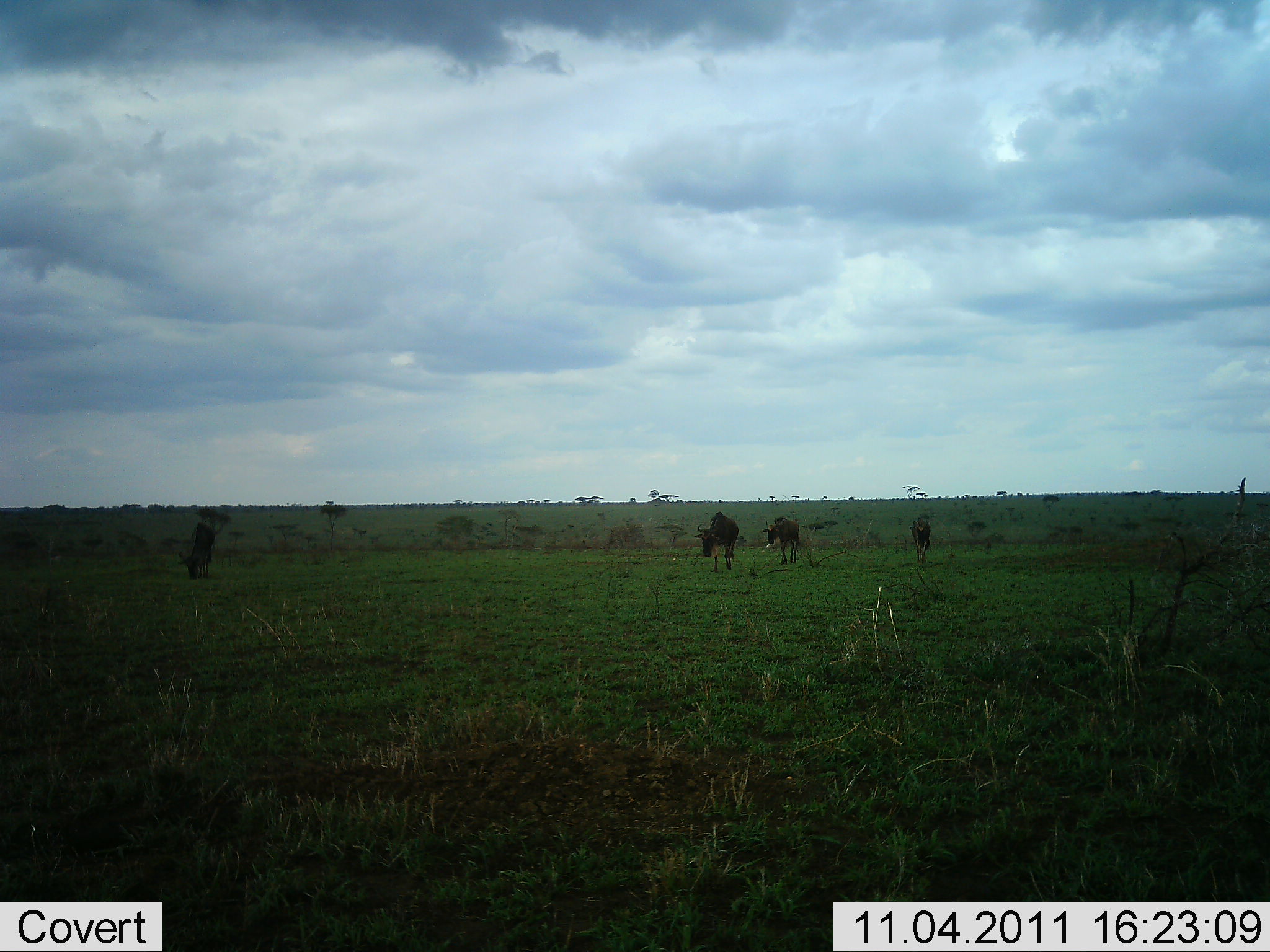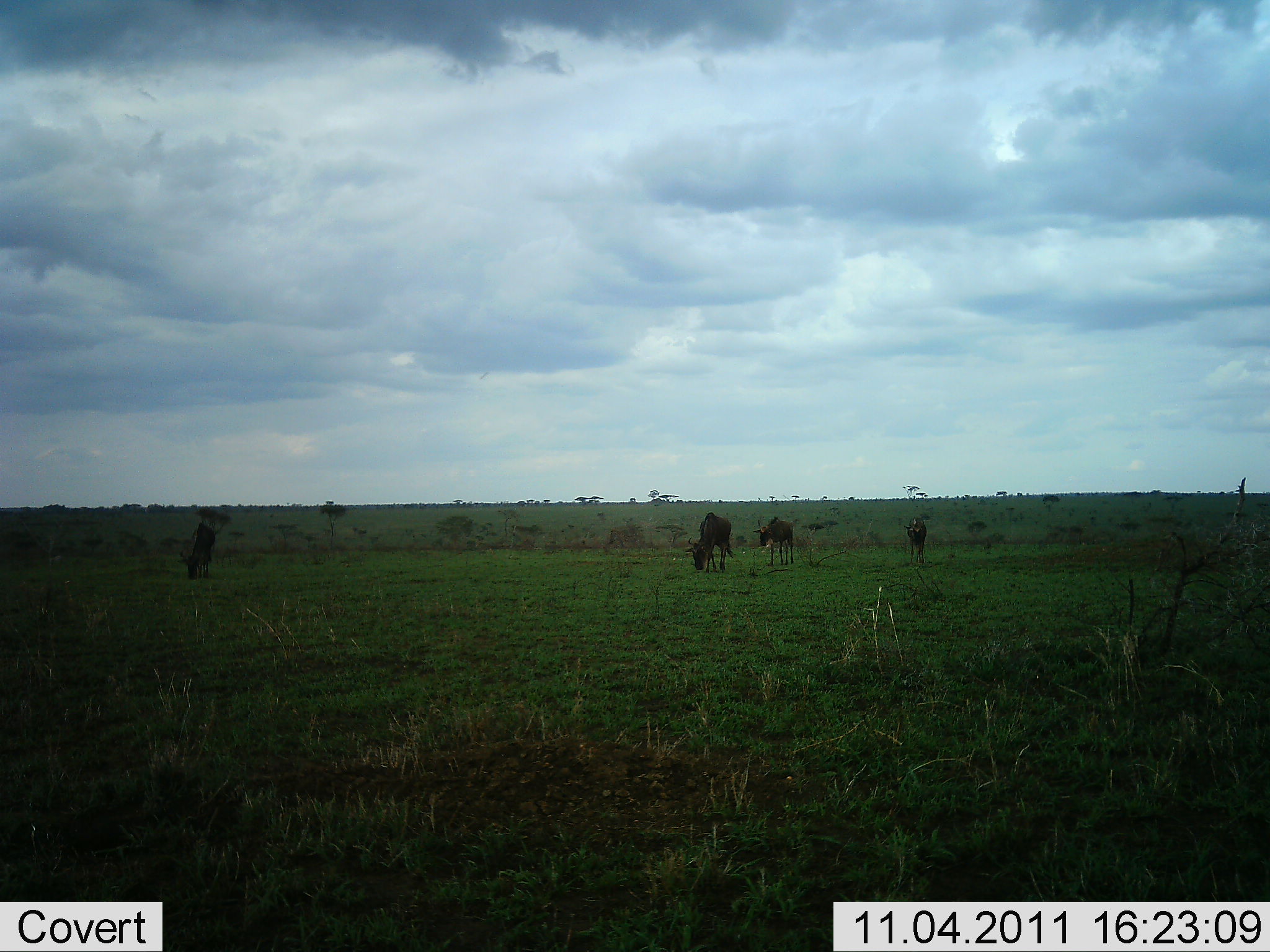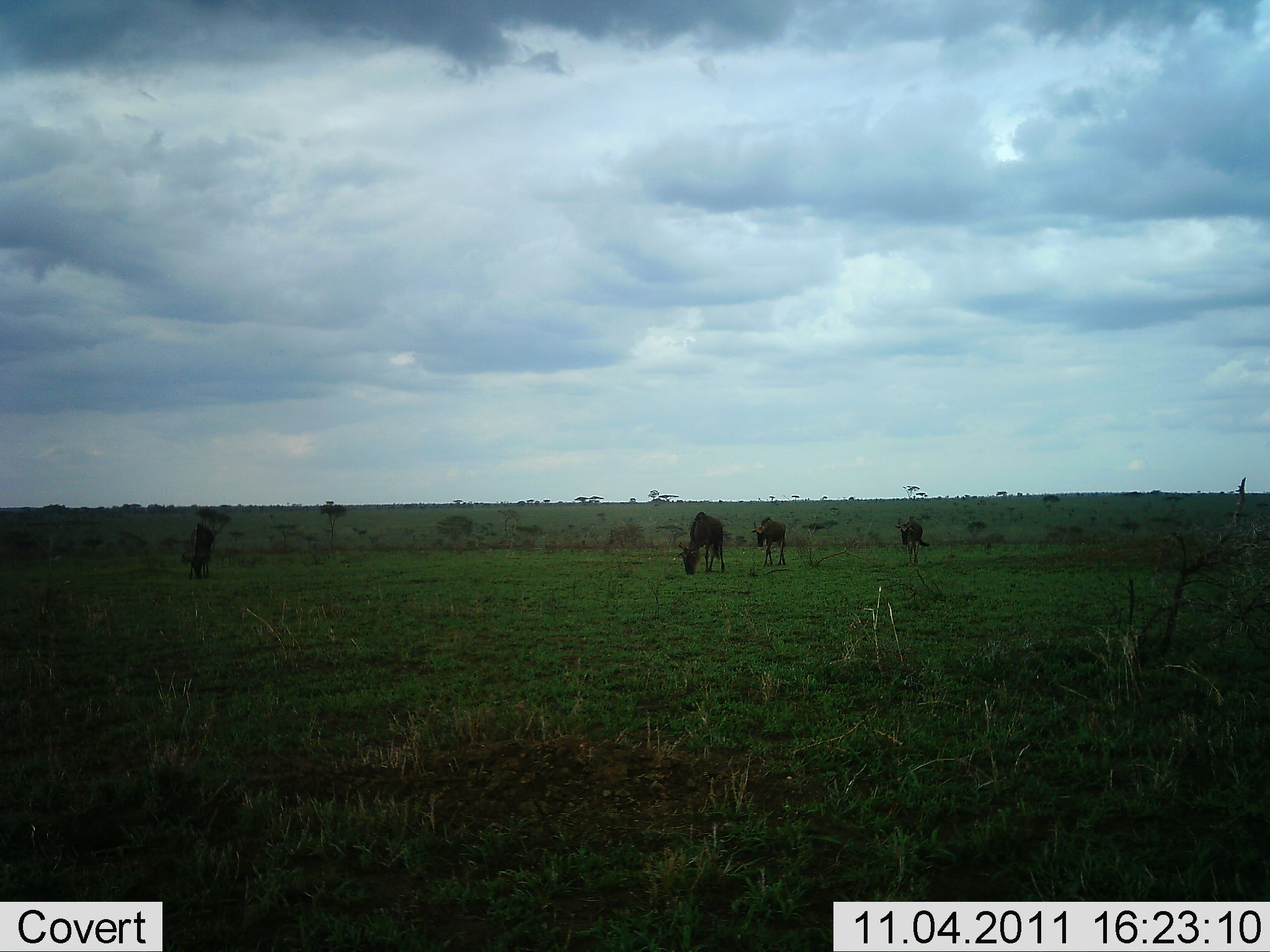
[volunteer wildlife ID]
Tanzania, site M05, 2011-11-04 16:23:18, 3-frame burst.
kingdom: Animalia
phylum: Chordata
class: Mammalia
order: Artiodactyla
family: Bovidae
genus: Connochaetes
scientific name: Connochaetes taurinus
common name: blue wildebeest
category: wildebeest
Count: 4.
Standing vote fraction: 10%.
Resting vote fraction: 0%.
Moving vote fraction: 30%.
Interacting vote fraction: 0%.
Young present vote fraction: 0%.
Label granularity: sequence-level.